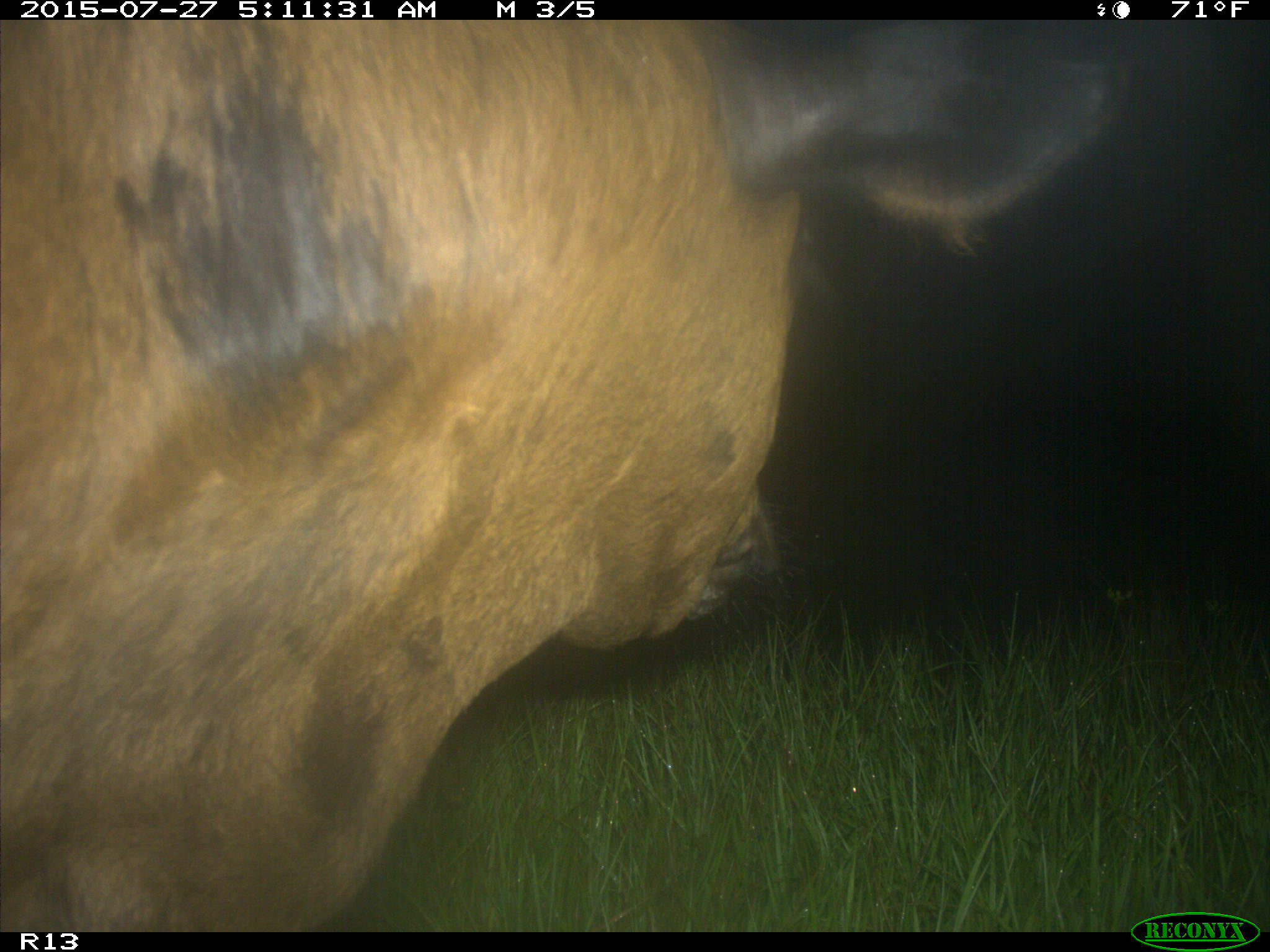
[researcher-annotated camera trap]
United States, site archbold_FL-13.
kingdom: Animalia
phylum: Chordata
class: Mammalia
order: Artiodactyla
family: Suidae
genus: Sus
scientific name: Sus scrofa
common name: wild boar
Sus scrofa (wild boar).